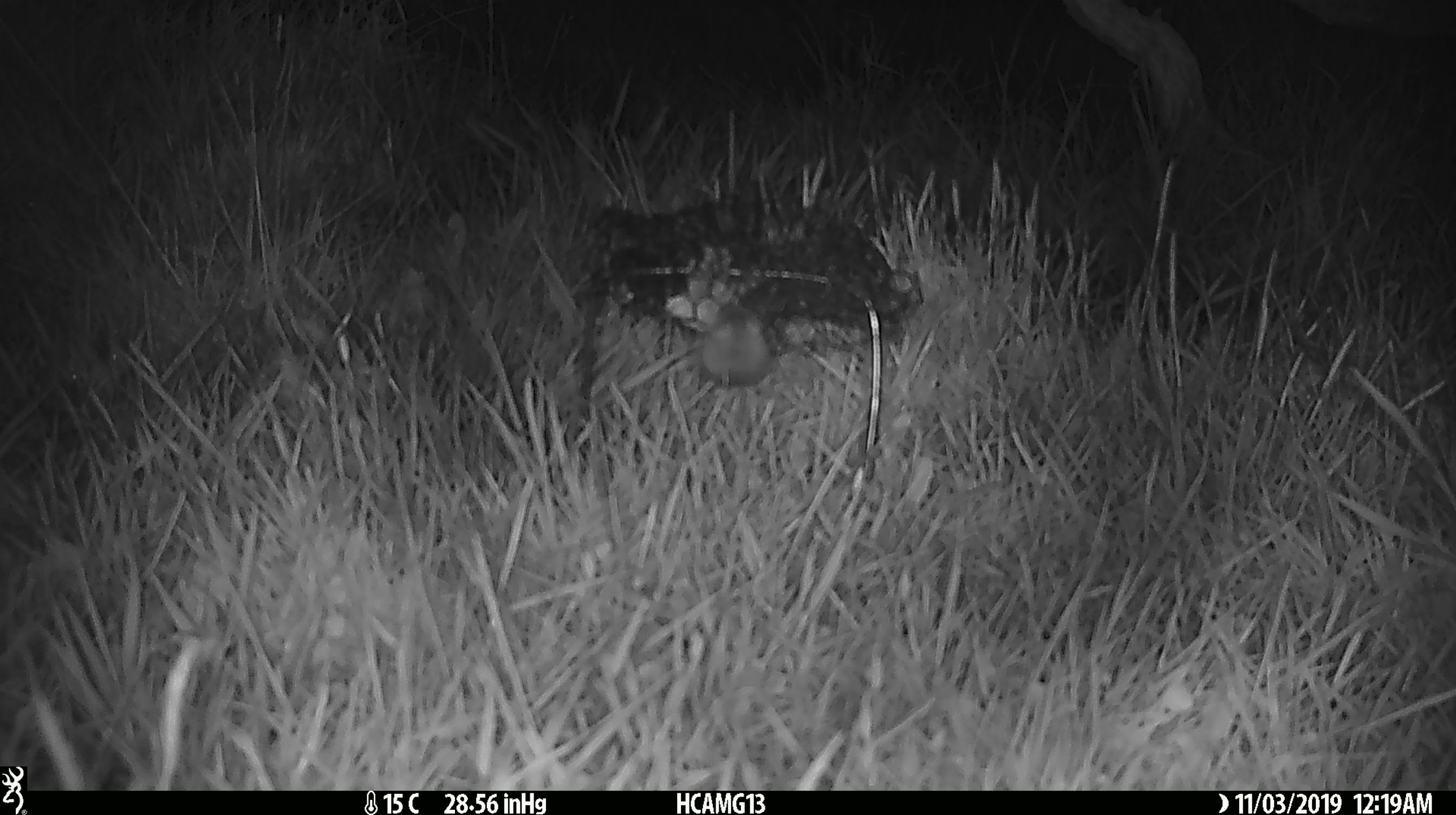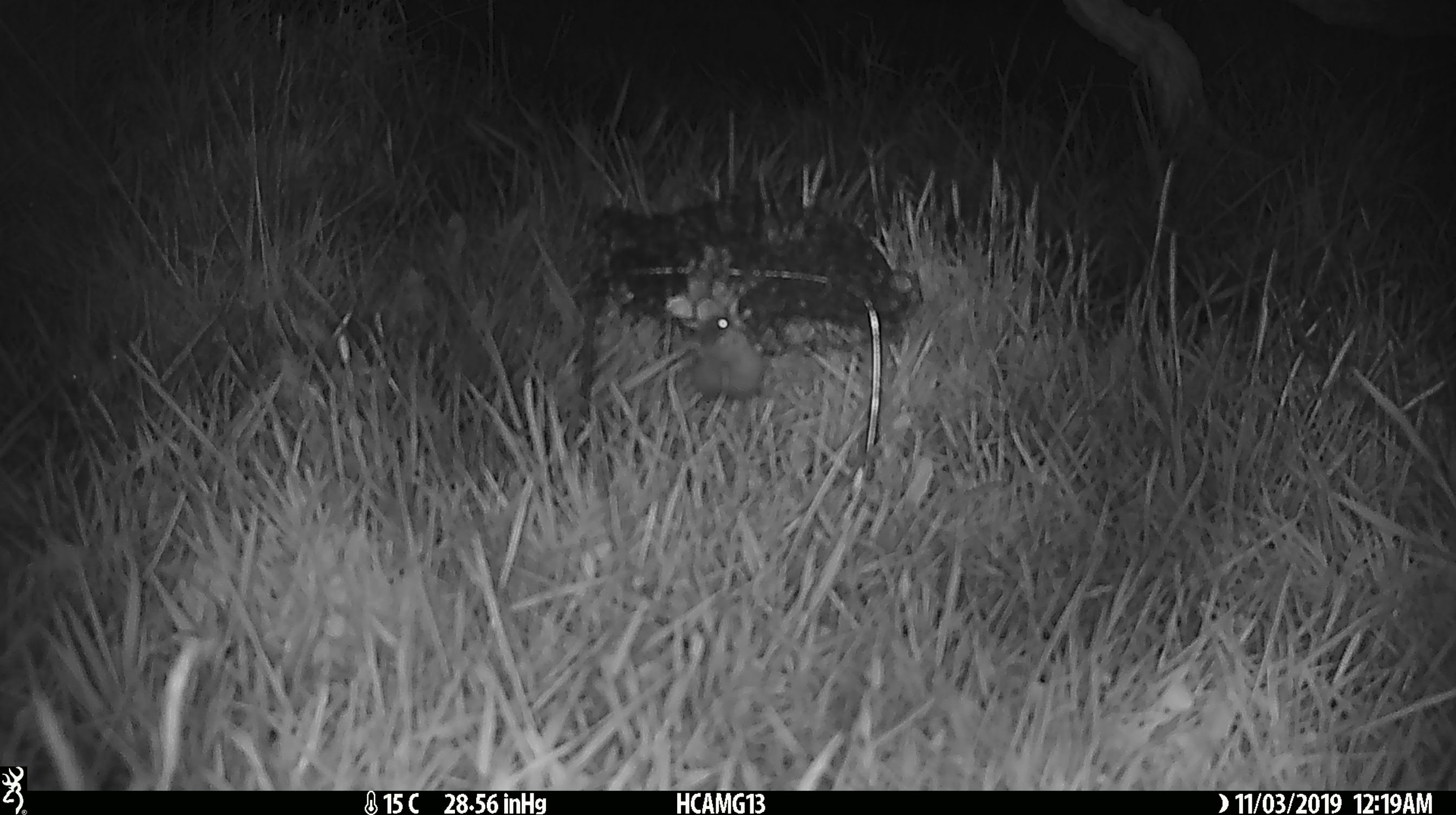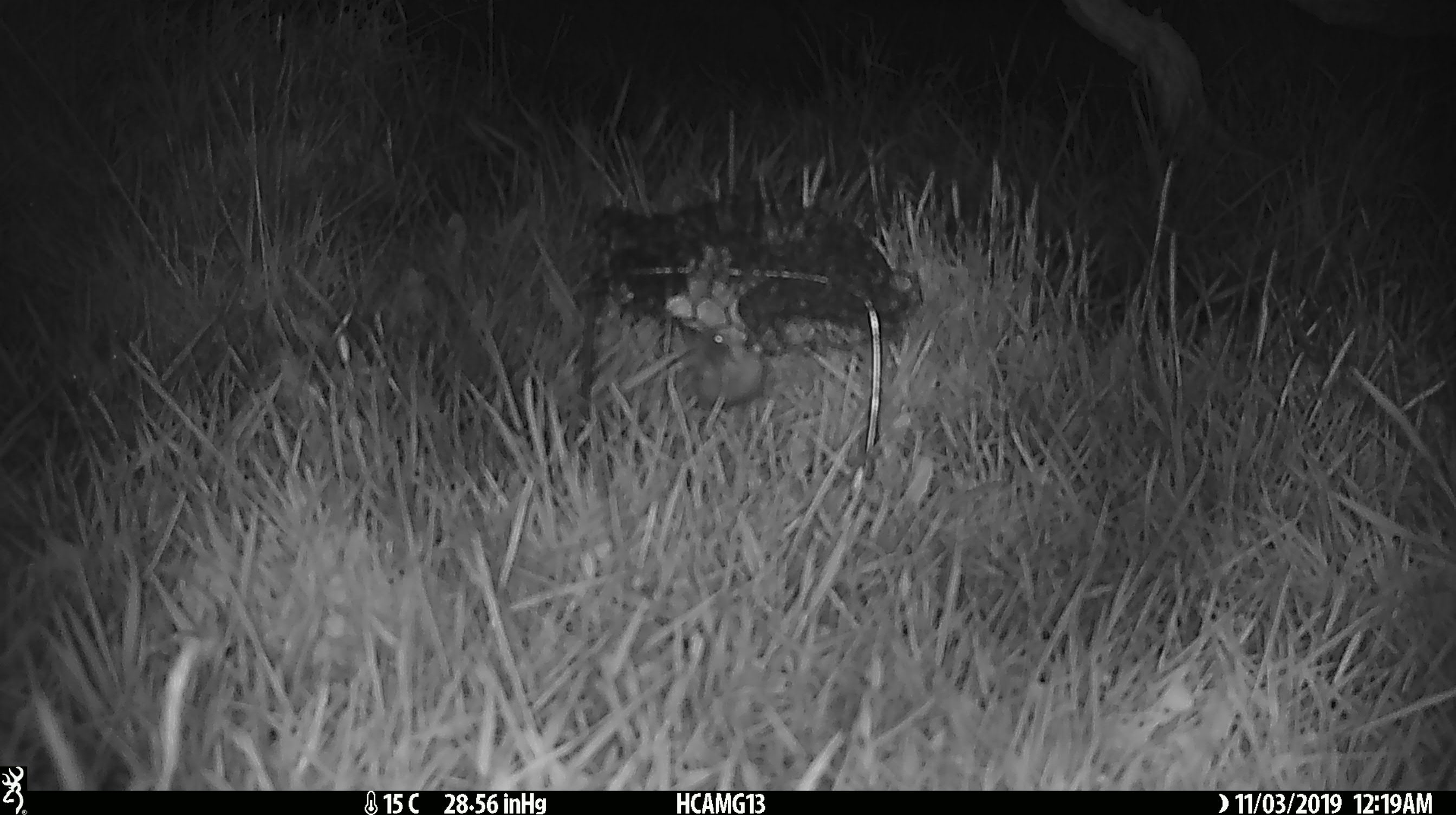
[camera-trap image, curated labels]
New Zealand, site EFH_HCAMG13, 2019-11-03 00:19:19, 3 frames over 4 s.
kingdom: Animalia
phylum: Chordata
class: Mammalia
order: Rodentia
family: Muridae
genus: Mus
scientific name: Mus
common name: mouse